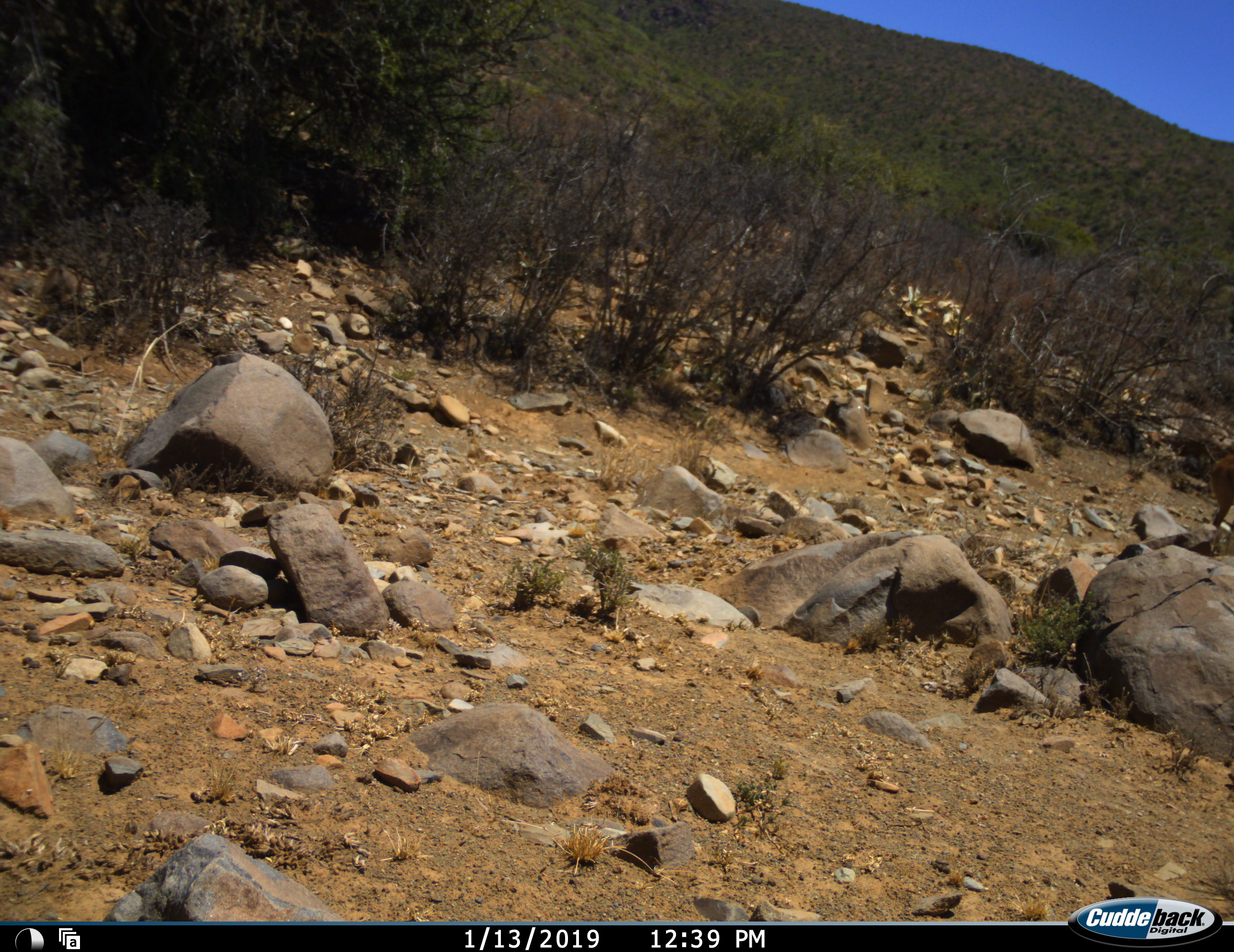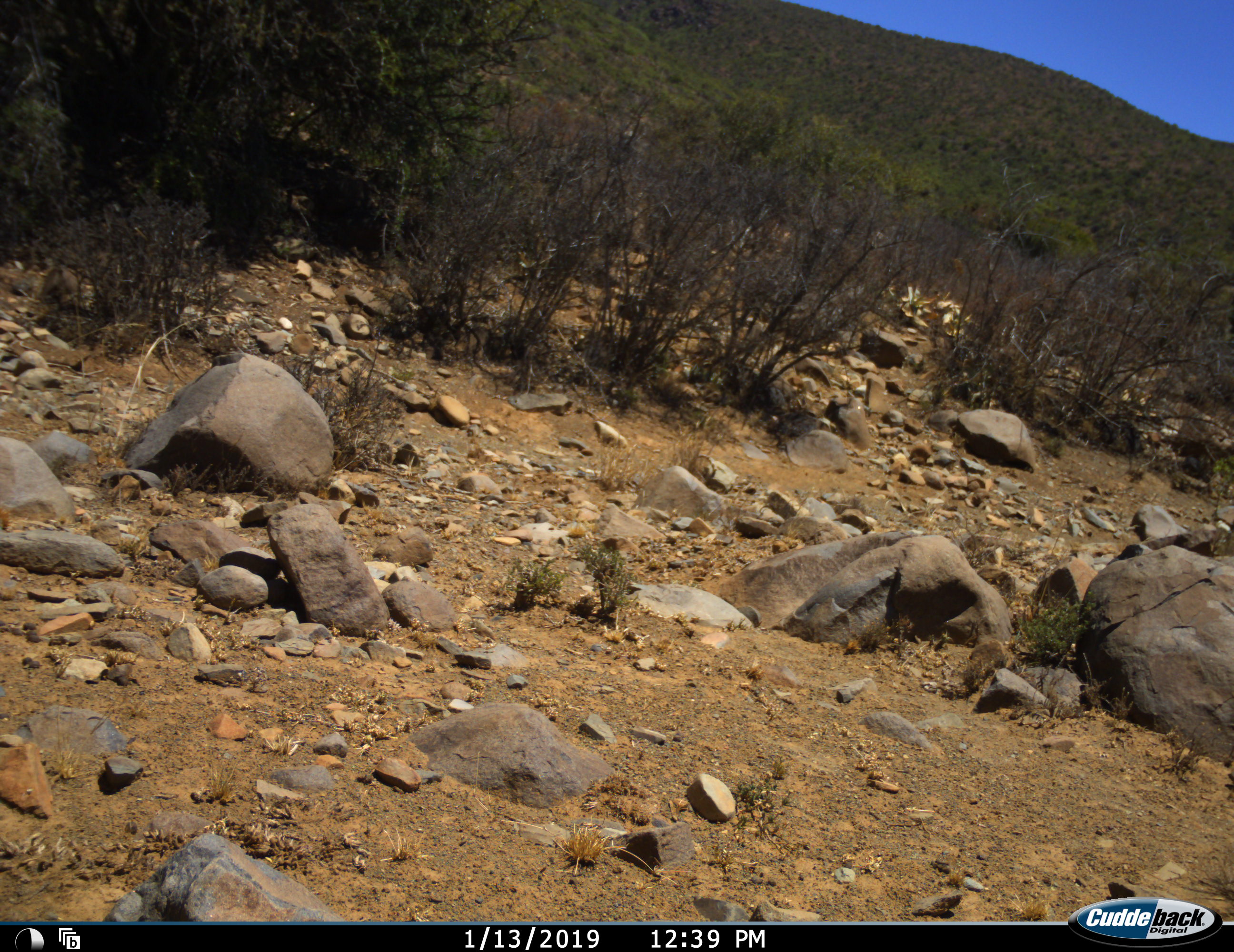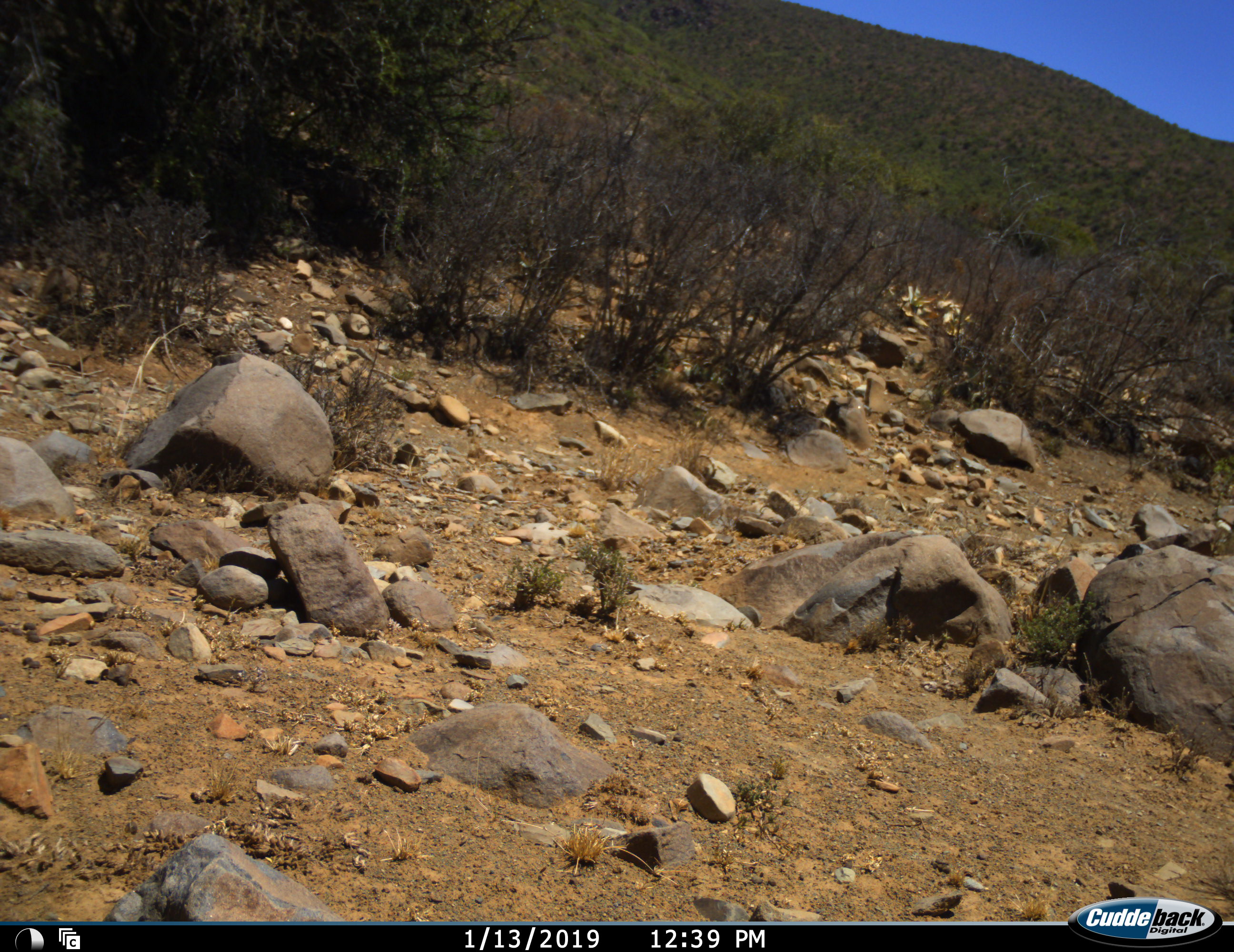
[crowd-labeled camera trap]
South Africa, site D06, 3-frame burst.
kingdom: Animalia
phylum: Chordata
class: Mammalia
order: Artiodactyla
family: Bovidae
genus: Sylvicapra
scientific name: Sylvicapra grimmia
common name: common grey duiker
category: duikercommongrey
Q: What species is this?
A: Duikercommongrey (common grey duiker) (Sylvicapra grimmia).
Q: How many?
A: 1.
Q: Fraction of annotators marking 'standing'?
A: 0%.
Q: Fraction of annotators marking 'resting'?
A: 0%.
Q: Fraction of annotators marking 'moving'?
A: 100%.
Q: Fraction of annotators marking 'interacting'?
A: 0%.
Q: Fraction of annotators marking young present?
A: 0%.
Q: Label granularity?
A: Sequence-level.